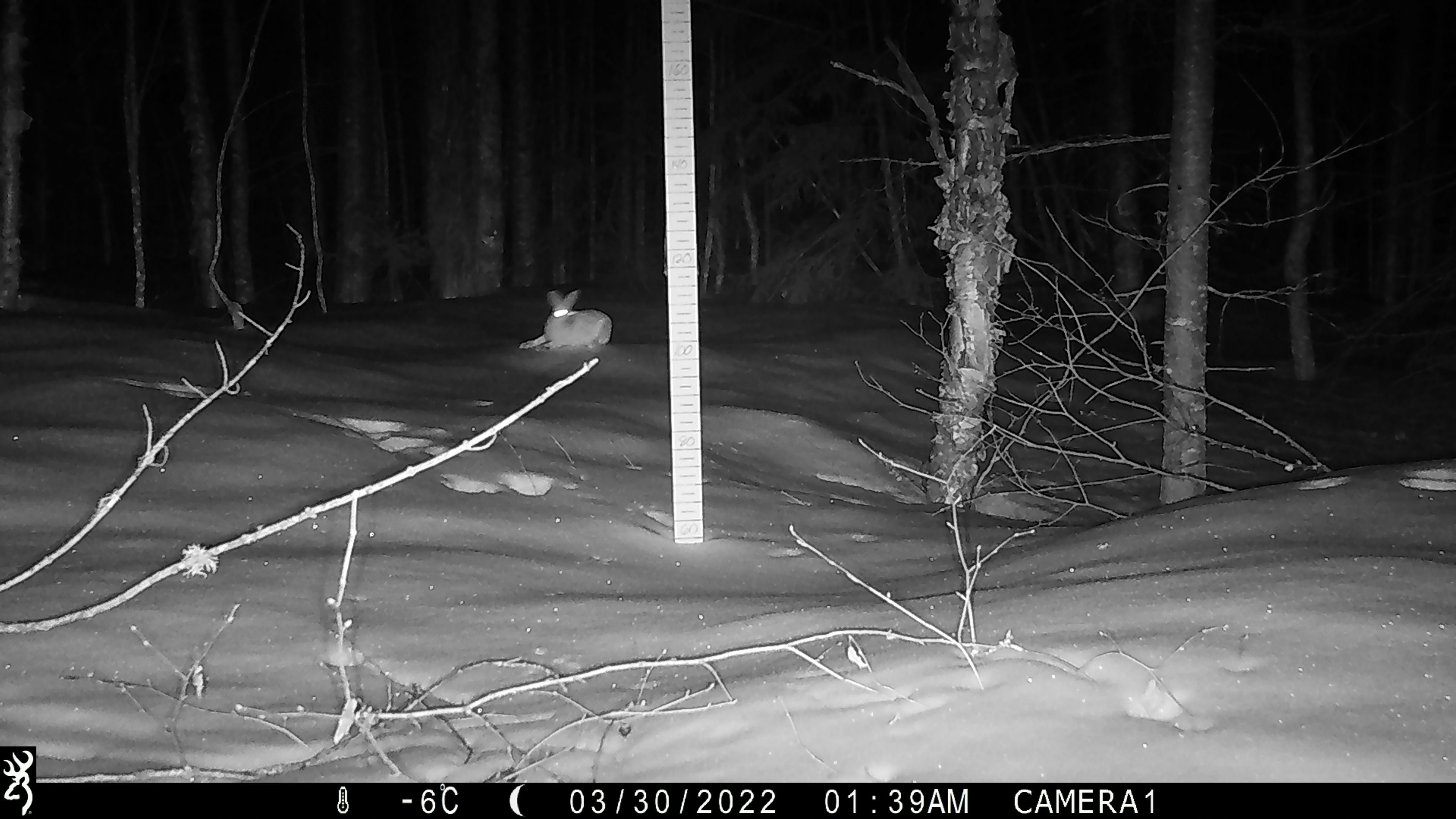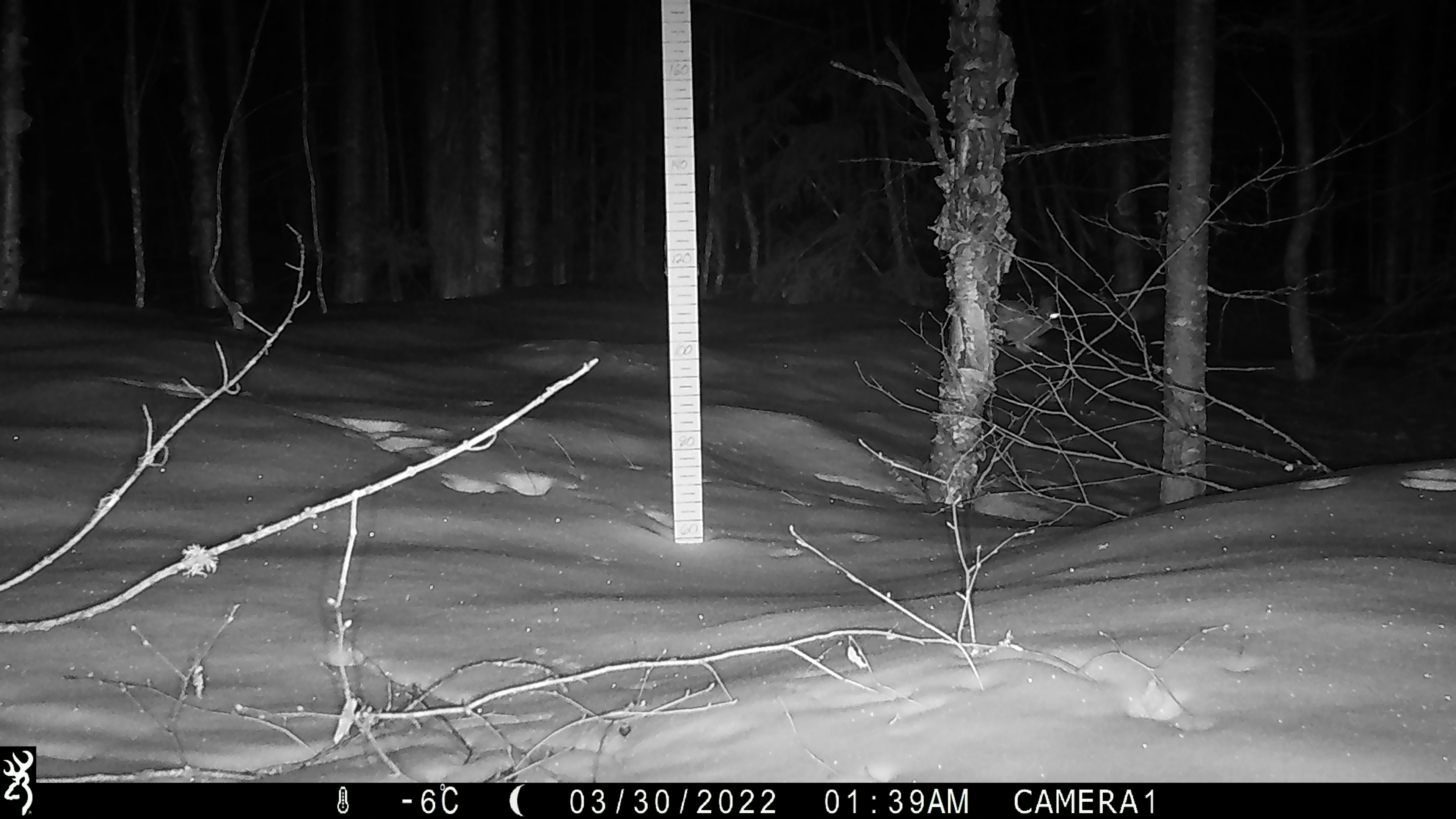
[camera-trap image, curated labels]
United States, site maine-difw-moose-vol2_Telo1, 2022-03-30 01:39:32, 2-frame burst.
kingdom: Animalia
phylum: Chordata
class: Mammalia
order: Lagomorpha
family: Leporidae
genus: Lepus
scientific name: Lepus americanus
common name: snowshoe hare